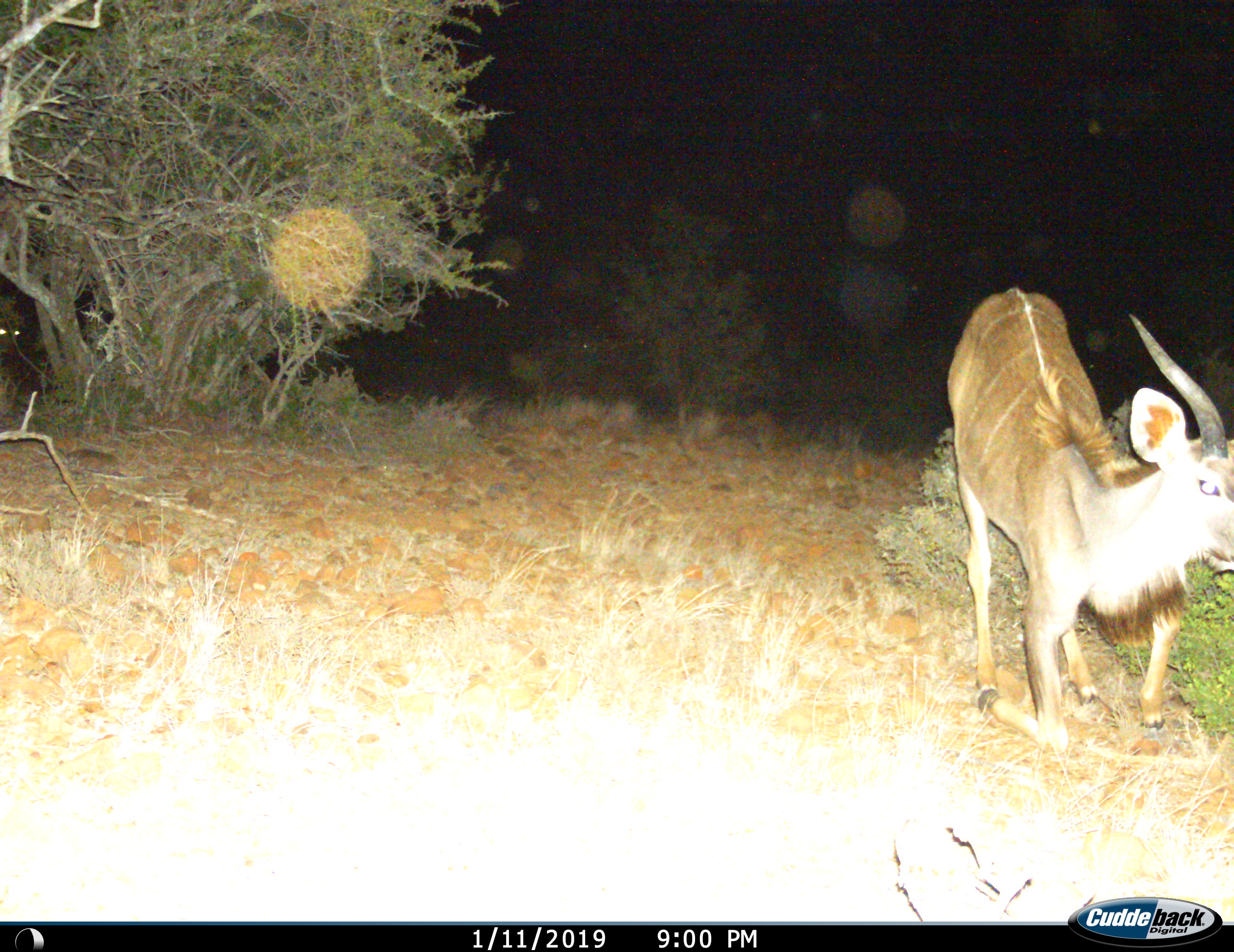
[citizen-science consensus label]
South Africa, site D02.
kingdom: Animalia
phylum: Chordata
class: Mammalia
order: Artiodactyla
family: Bovidae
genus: Tragelaphus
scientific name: Tragelaphus strepsiceros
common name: greater kudu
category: kudu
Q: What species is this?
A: Kudu (greater kudu) (Tragelaphus strepsiceros).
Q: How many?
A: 1.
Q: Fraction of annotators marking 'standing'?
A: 33%.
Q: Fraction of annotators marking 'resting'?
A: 78%.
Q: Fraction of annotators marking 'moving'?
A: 11%.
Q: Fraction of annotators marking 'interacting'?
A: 0%.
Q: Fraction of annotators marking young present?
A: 0%.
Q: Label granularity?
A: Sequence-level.